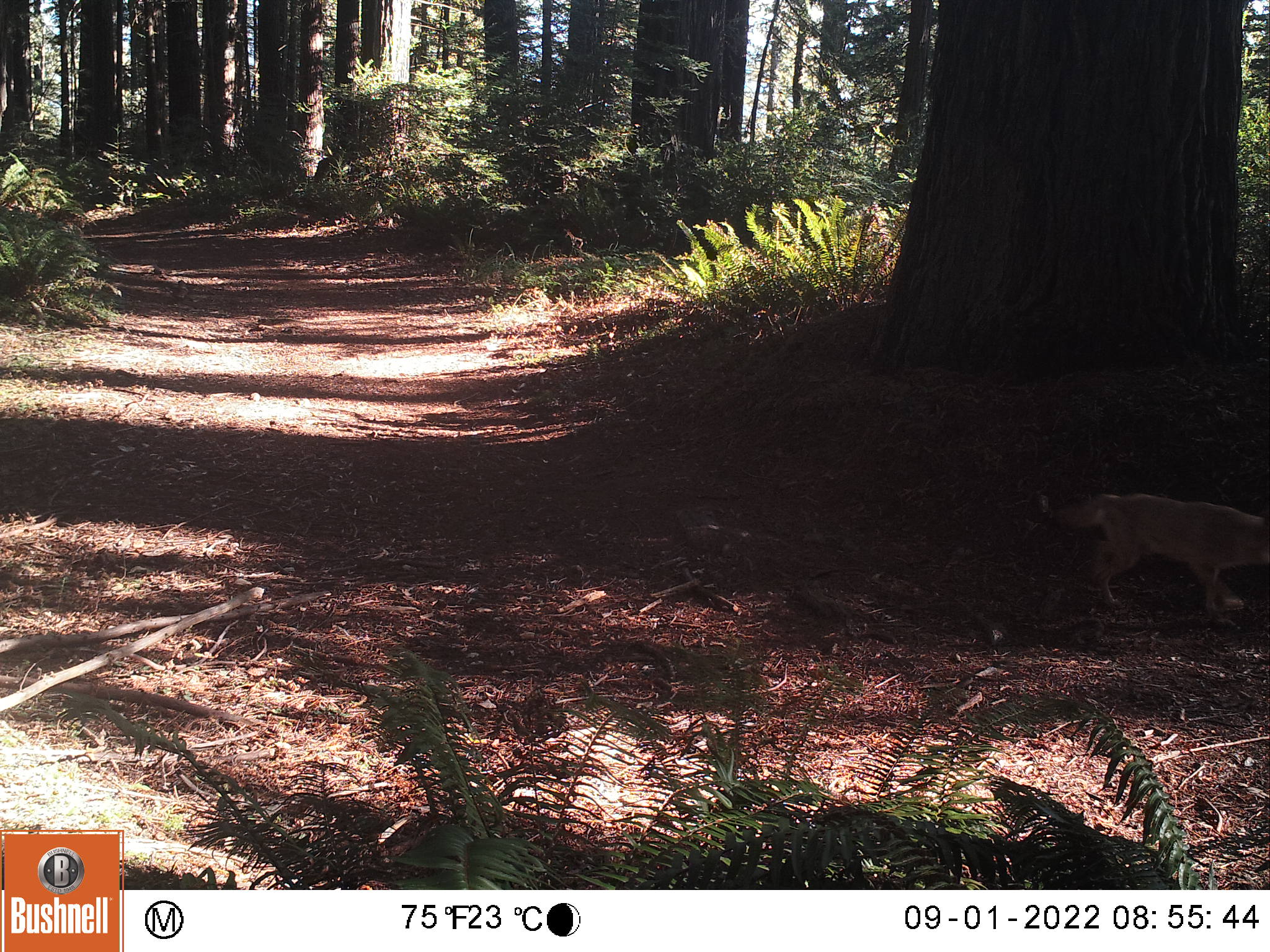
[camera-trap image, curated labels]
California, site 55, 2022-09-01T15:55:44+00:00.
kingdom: Animalia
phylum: Chordata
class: Mammalia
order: Carnivora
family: Canidae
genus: Canis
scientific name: Canis latrans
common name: coyote